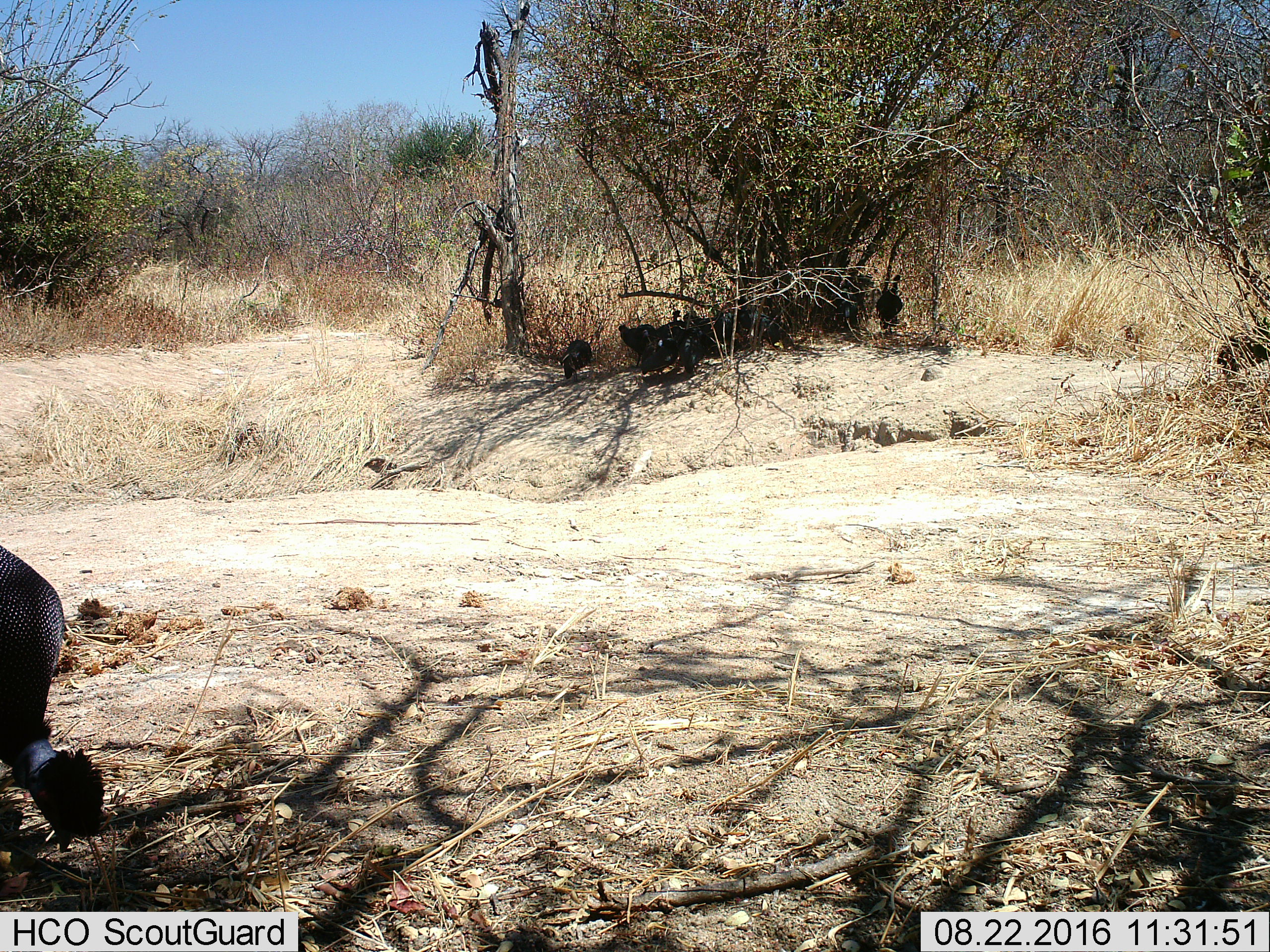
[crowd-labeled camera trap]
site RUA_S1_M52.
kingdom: Animalia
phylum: Chordata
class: Aves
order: Galliformes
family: Numididae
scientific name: Numididae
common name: guineafowl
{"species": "guineafowl (Numididae)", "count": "10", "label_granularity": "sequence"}